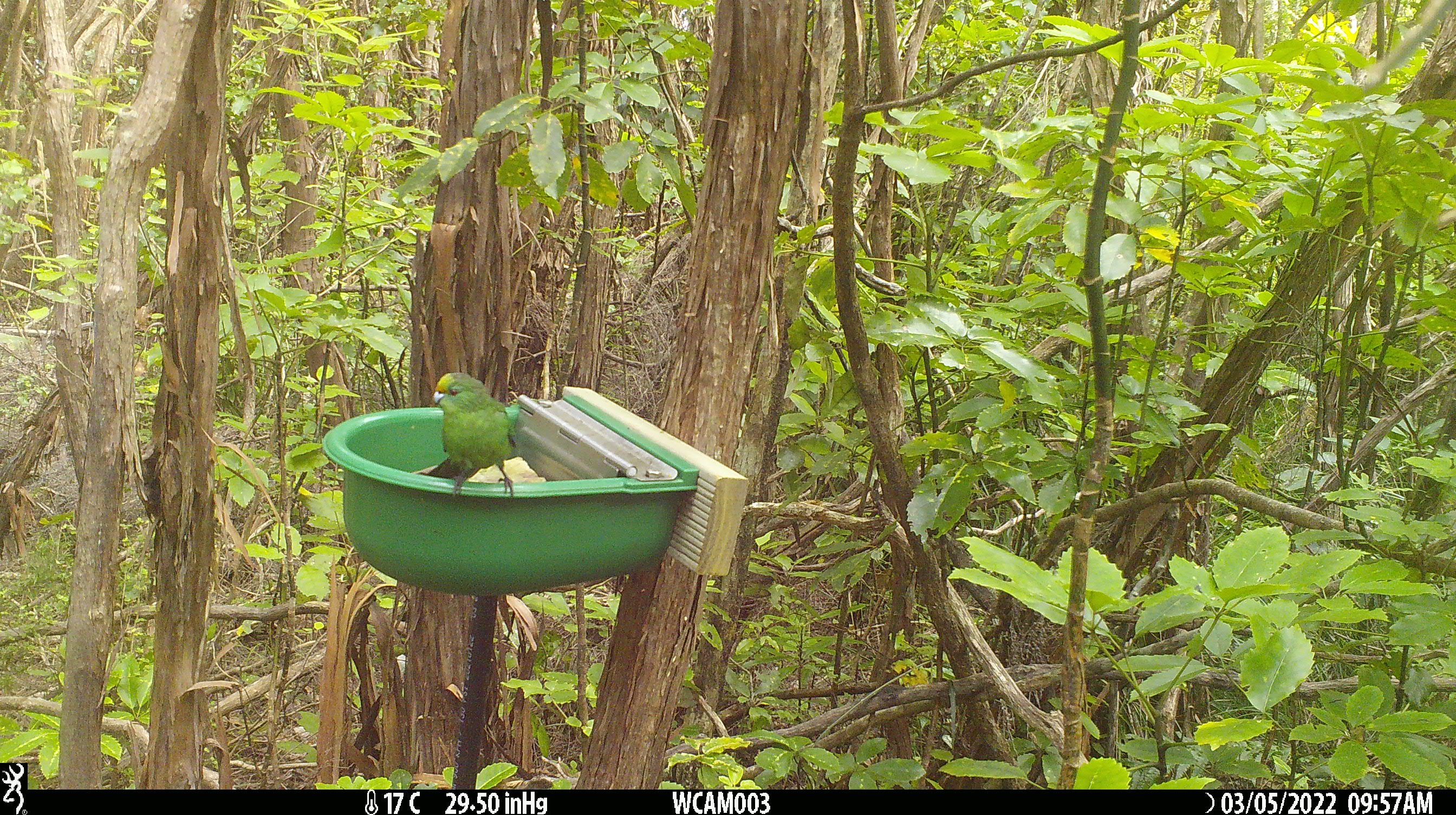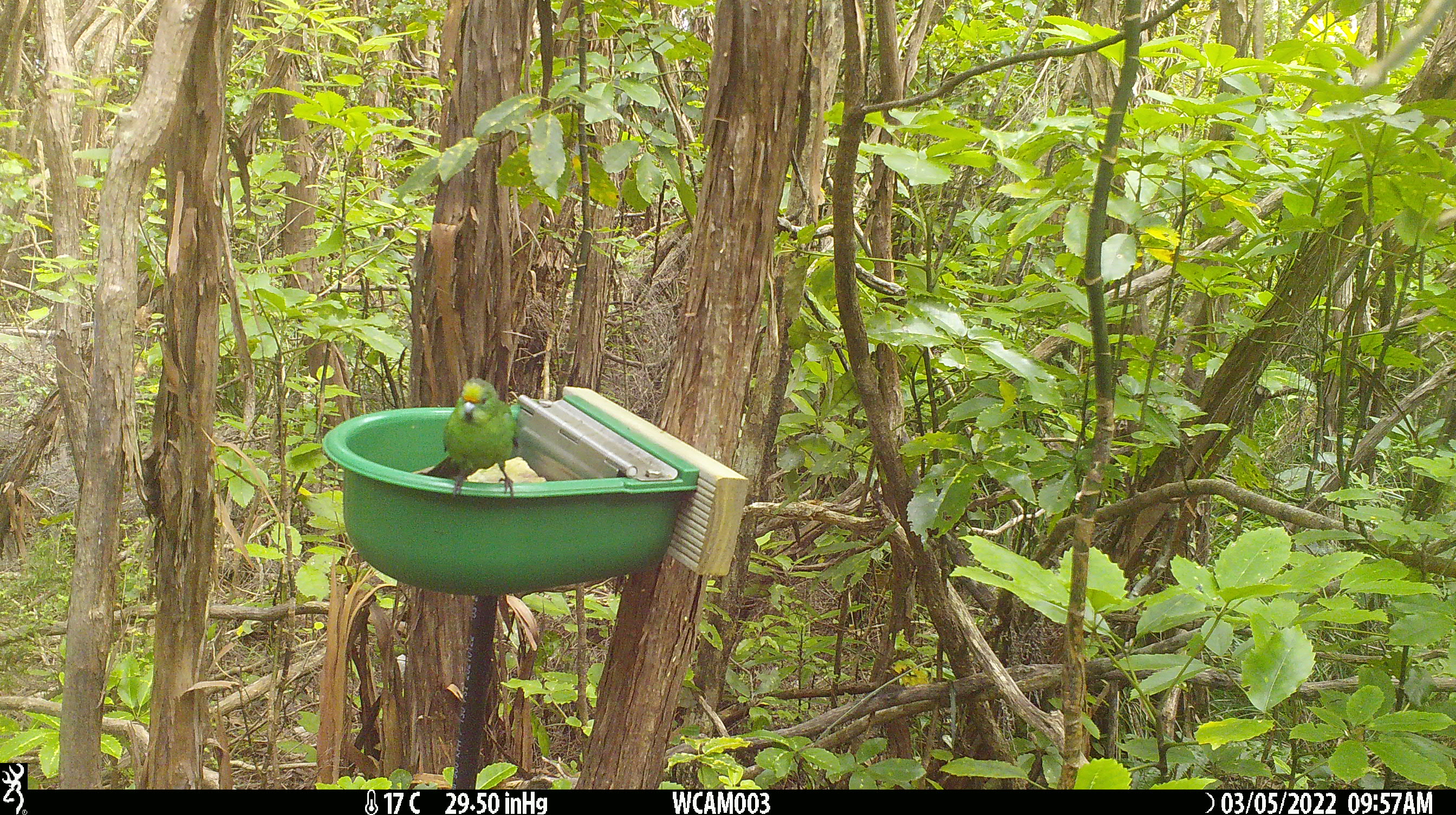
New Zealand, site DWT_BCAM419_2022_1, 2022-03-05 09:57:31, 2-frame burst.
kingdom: Animalia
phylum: Chordata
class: Aves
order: Psittaciformes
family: Psittaculidae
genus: Cyanoramphus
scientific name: Cyanoramphus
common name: parakeet